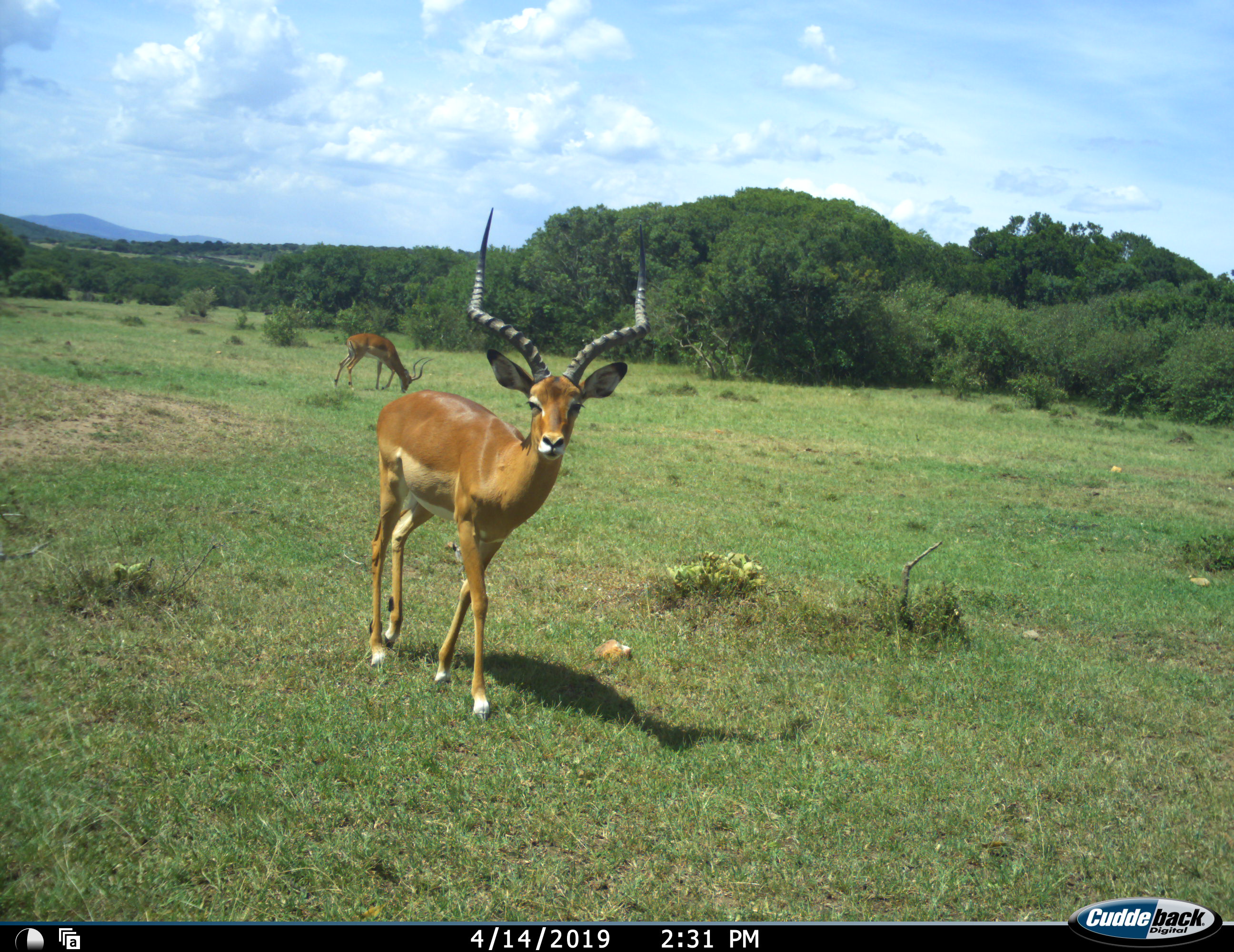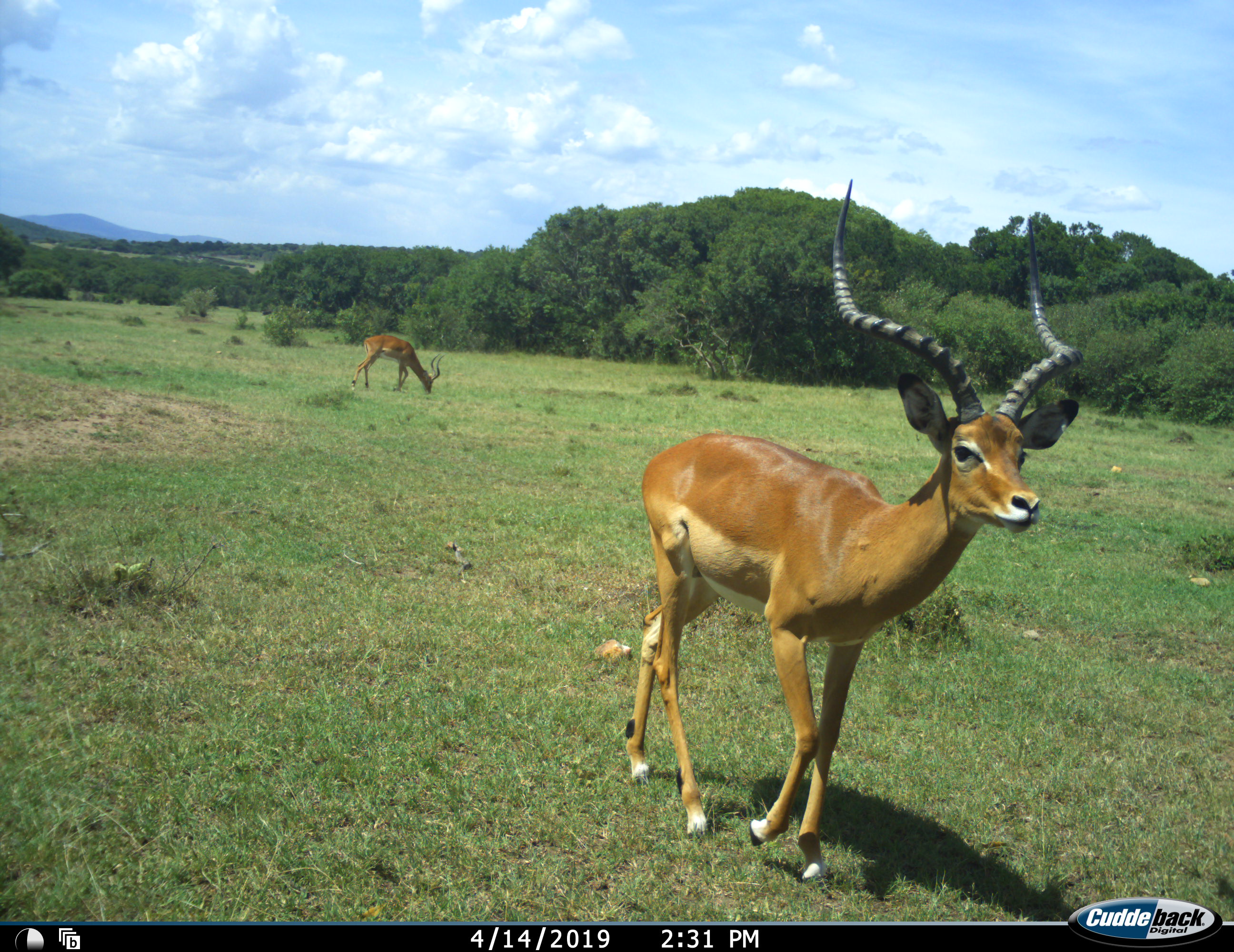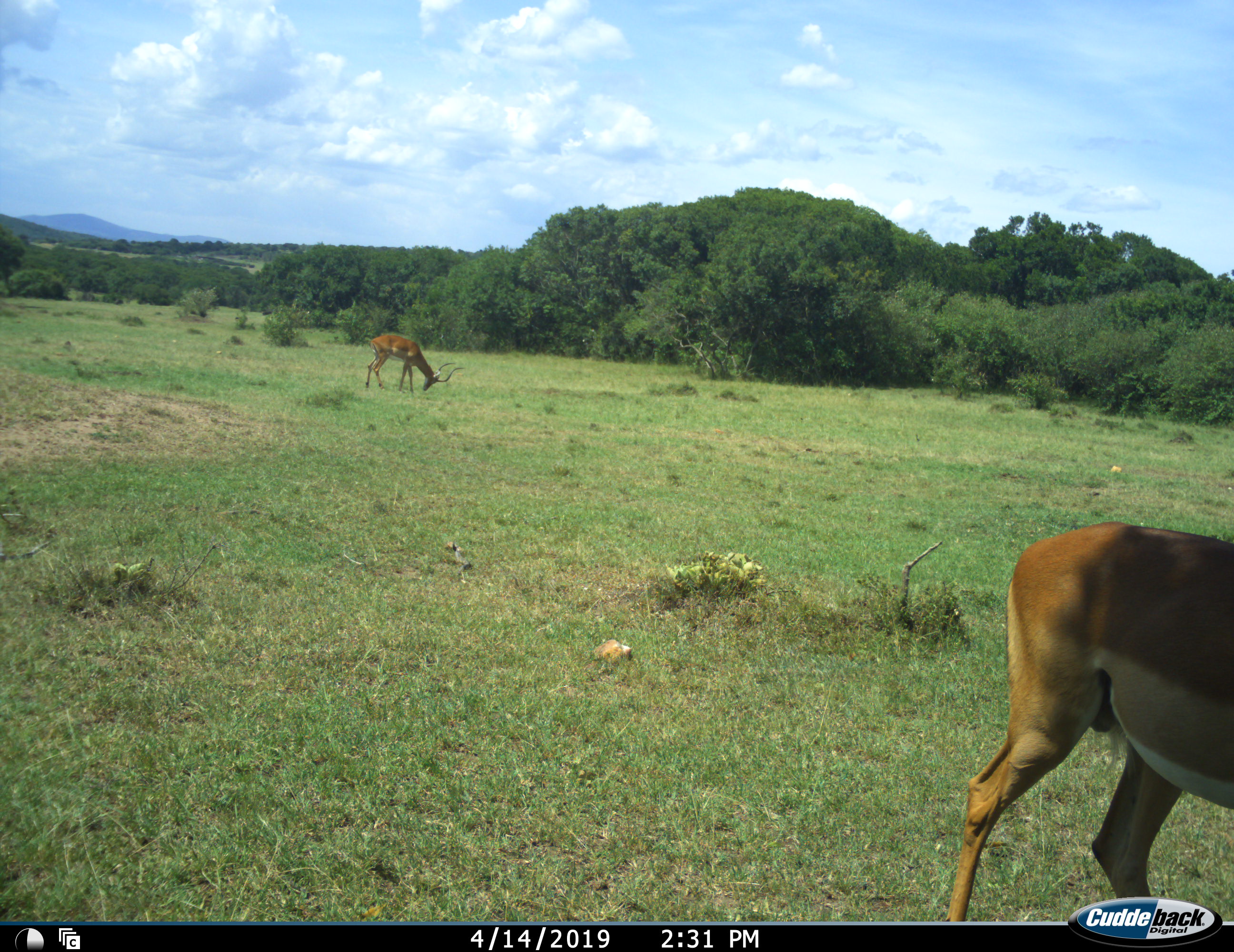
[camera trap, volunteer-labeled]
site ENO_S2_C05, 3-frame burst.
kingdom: Animalia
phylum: Chordata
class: Mammalia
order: Artiodactyla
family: Bovidae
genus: Aepyceros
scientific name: Aepyceros melampus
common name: impala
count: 2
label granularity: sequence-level